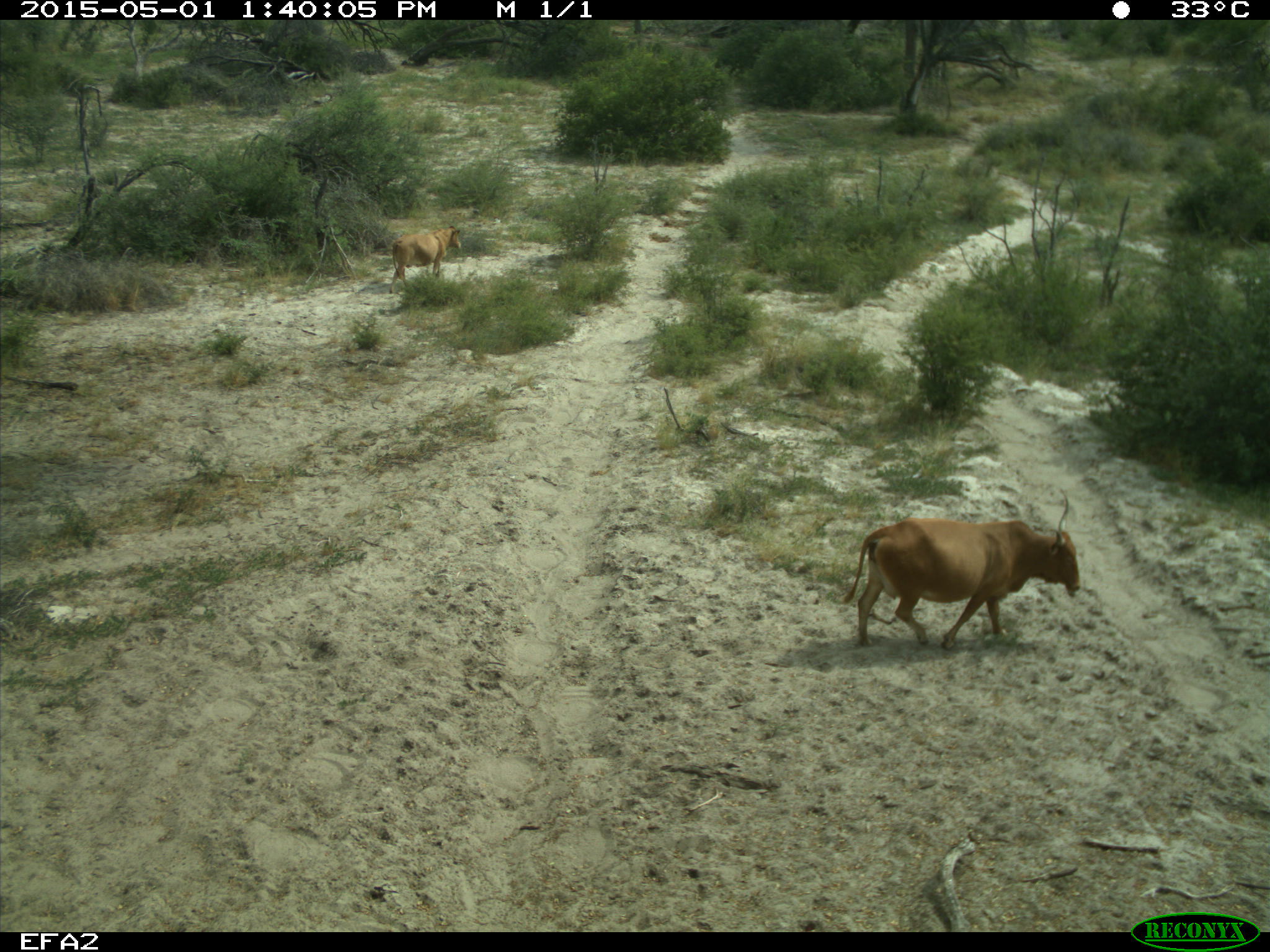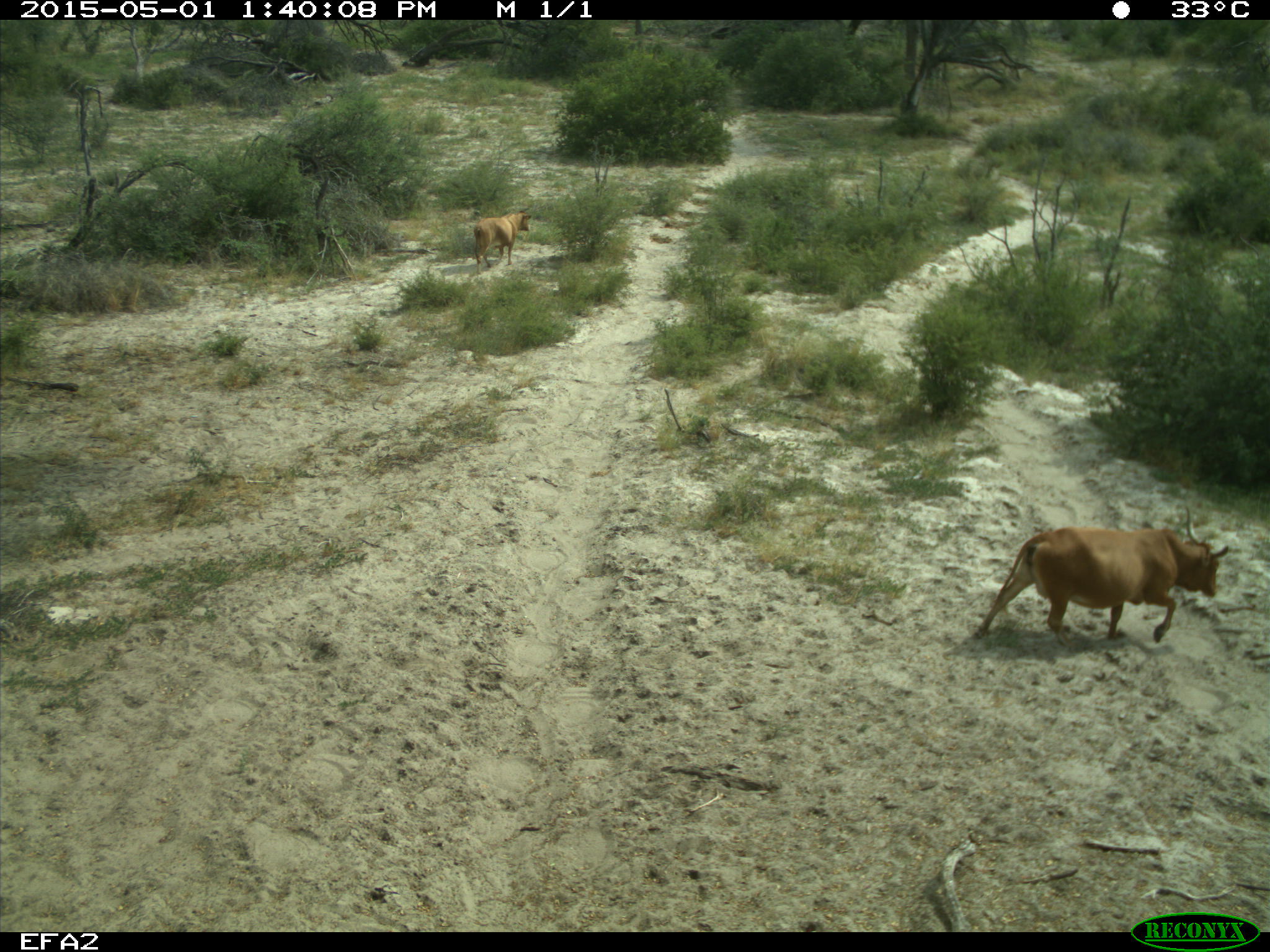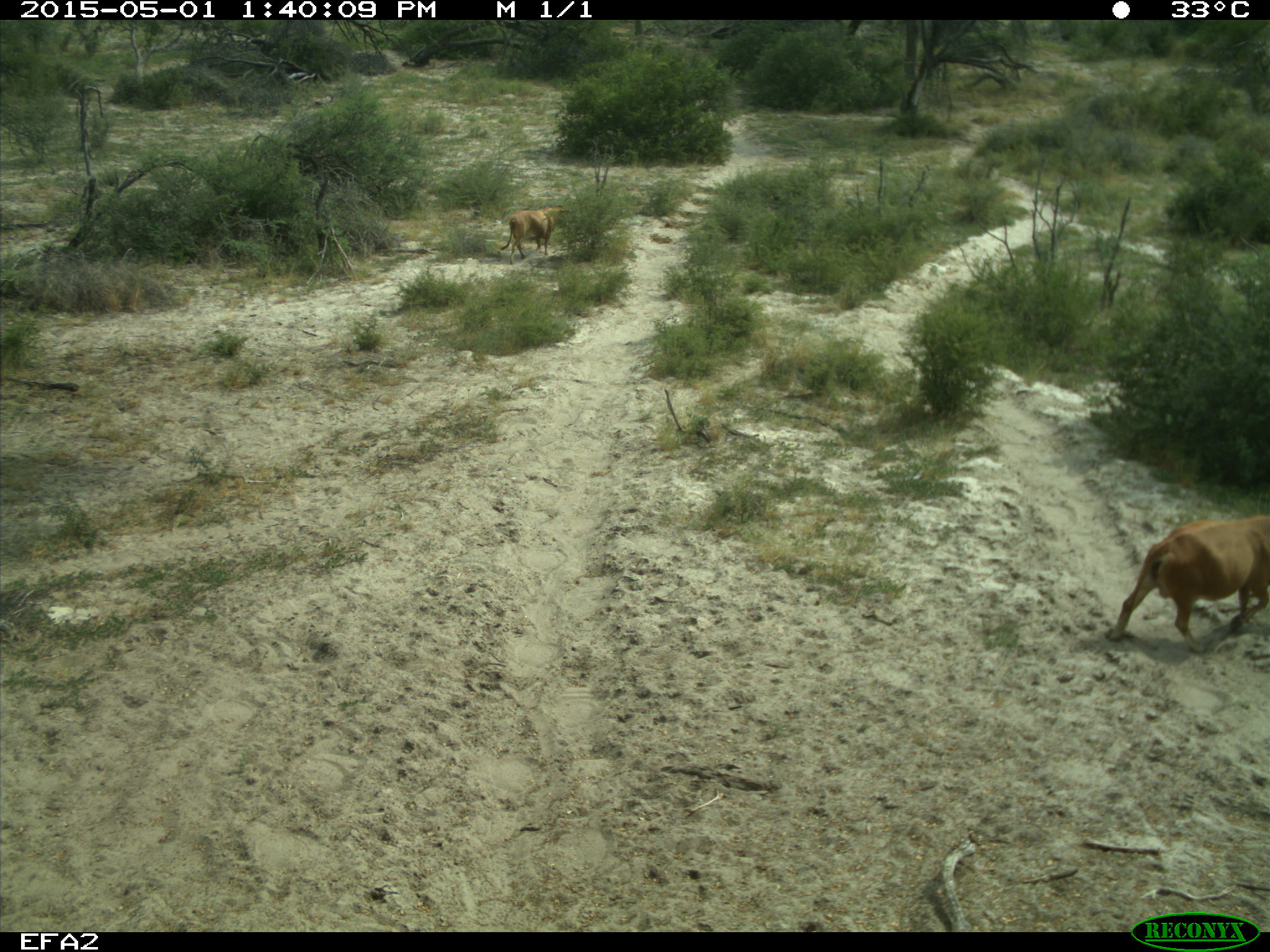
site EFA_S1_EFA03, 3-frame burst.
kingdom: Animalia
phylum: Chordata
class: Mammalia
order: Artiodactyla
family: Bovidae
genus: Bos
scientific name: Bos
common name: cattle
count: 2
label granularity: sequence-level